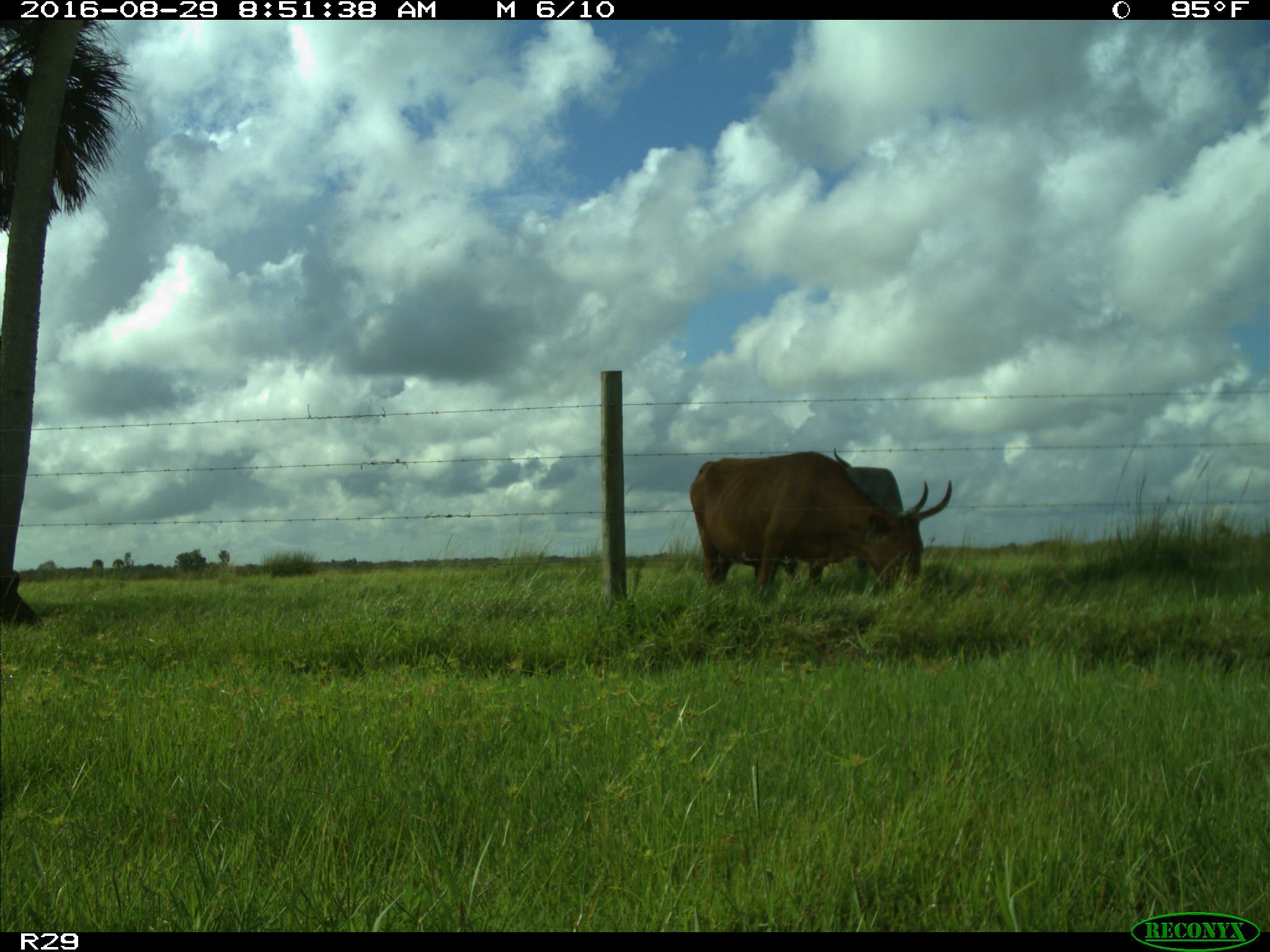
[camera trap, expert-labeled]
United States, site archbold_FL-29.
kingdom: Animalia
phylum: Chordata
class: Mammalia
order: Artiodactyla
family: Bovidae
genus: Bos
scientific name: Bos taurus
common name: domestic cow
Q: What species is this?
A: Bos taurus (domestic cow).